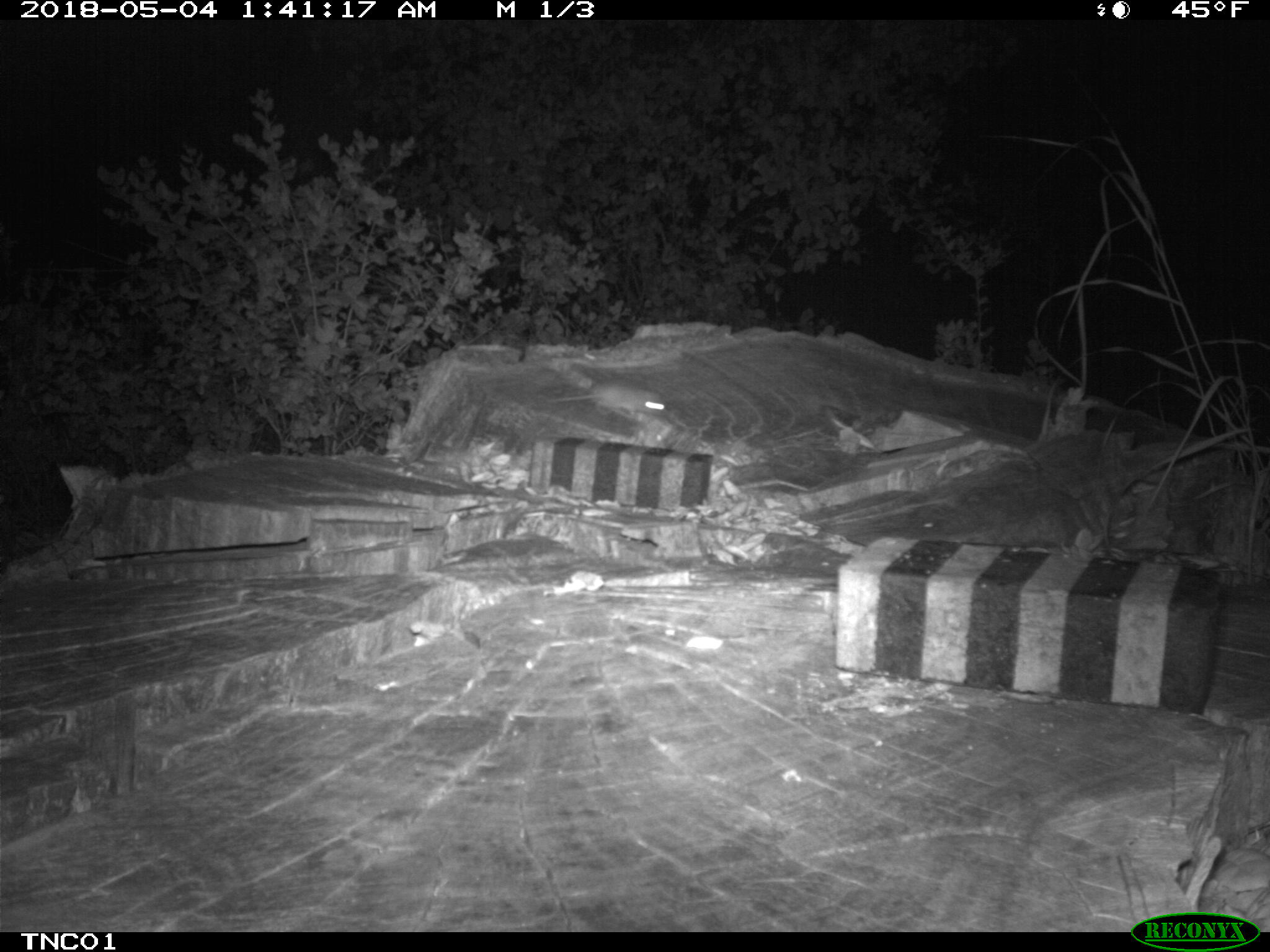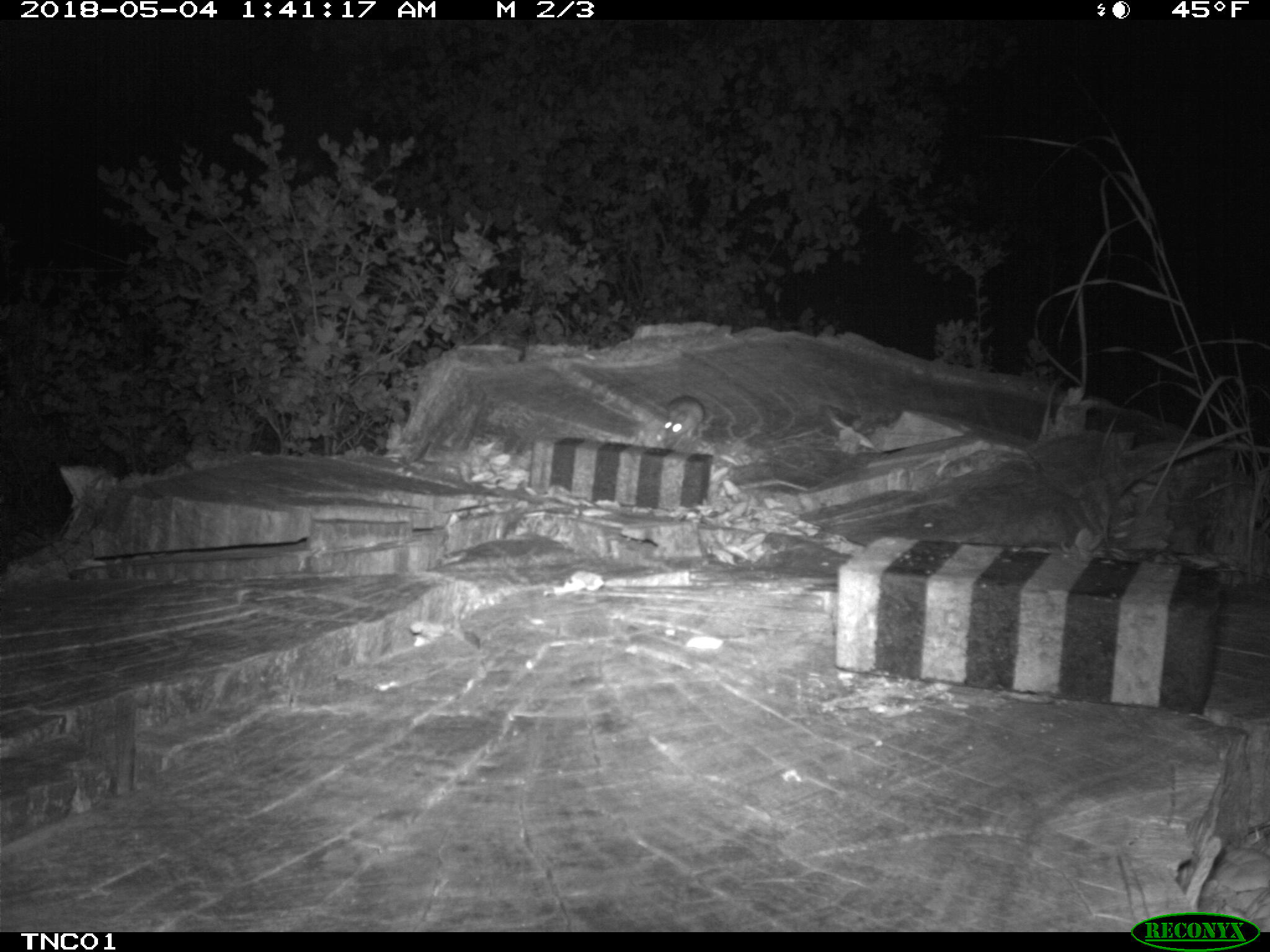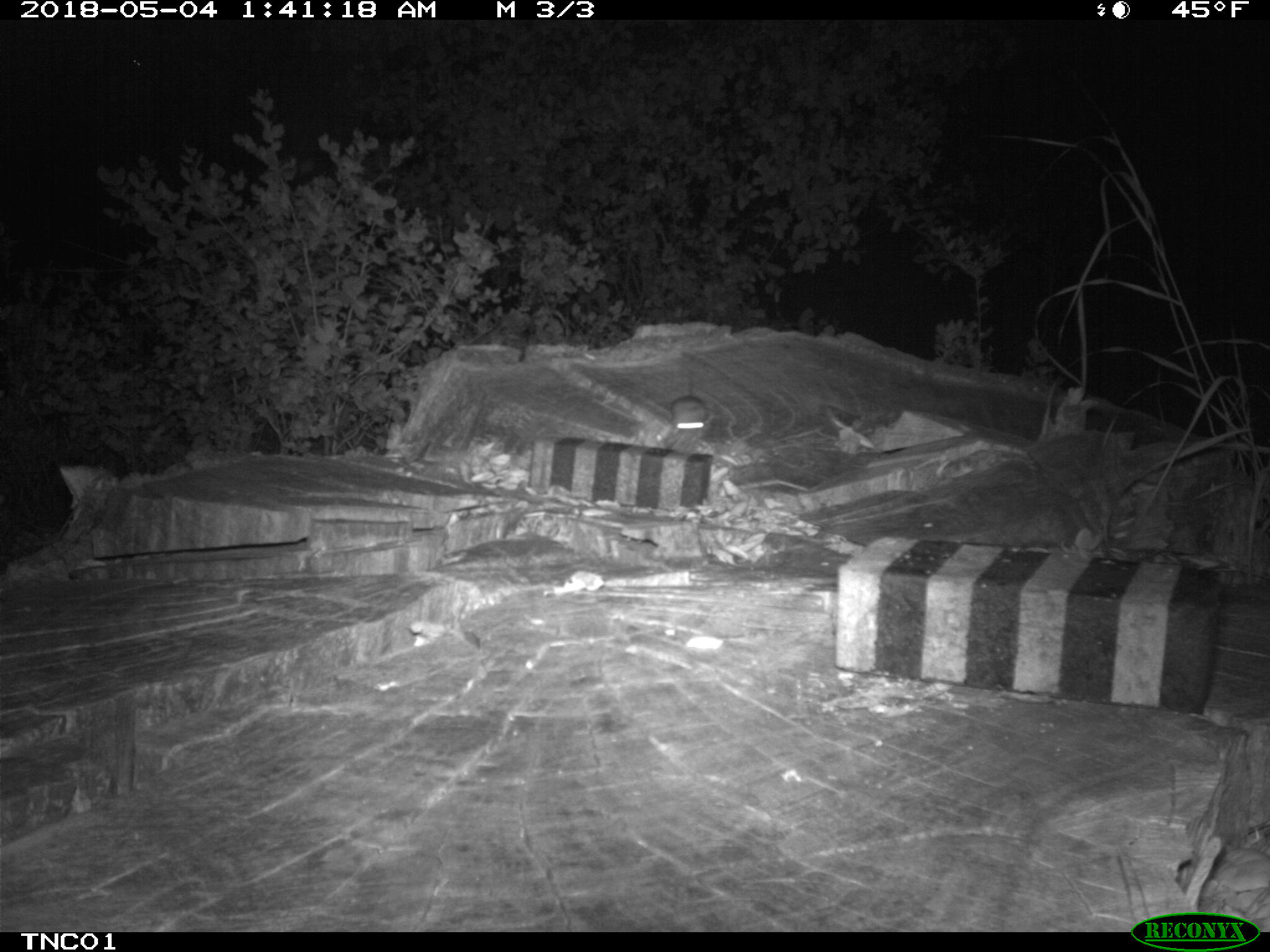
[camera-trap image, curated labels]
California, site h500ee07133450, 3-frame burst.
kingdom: Animalia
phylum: Chordata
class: Mammalia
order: Rodentia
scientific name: Rodentia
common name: rodent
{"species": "rodent (Rodentia)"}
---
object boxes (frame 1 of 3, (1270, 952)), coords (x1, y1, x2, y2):
rodent: (546, 381, 669, 420)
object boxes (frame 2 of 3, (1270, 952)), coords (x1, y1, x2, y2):
rodent: (657, 395, 704, 451)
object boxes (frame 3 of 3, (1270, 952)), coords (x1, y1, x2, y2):
rodent: (670, 371, 708, 441)